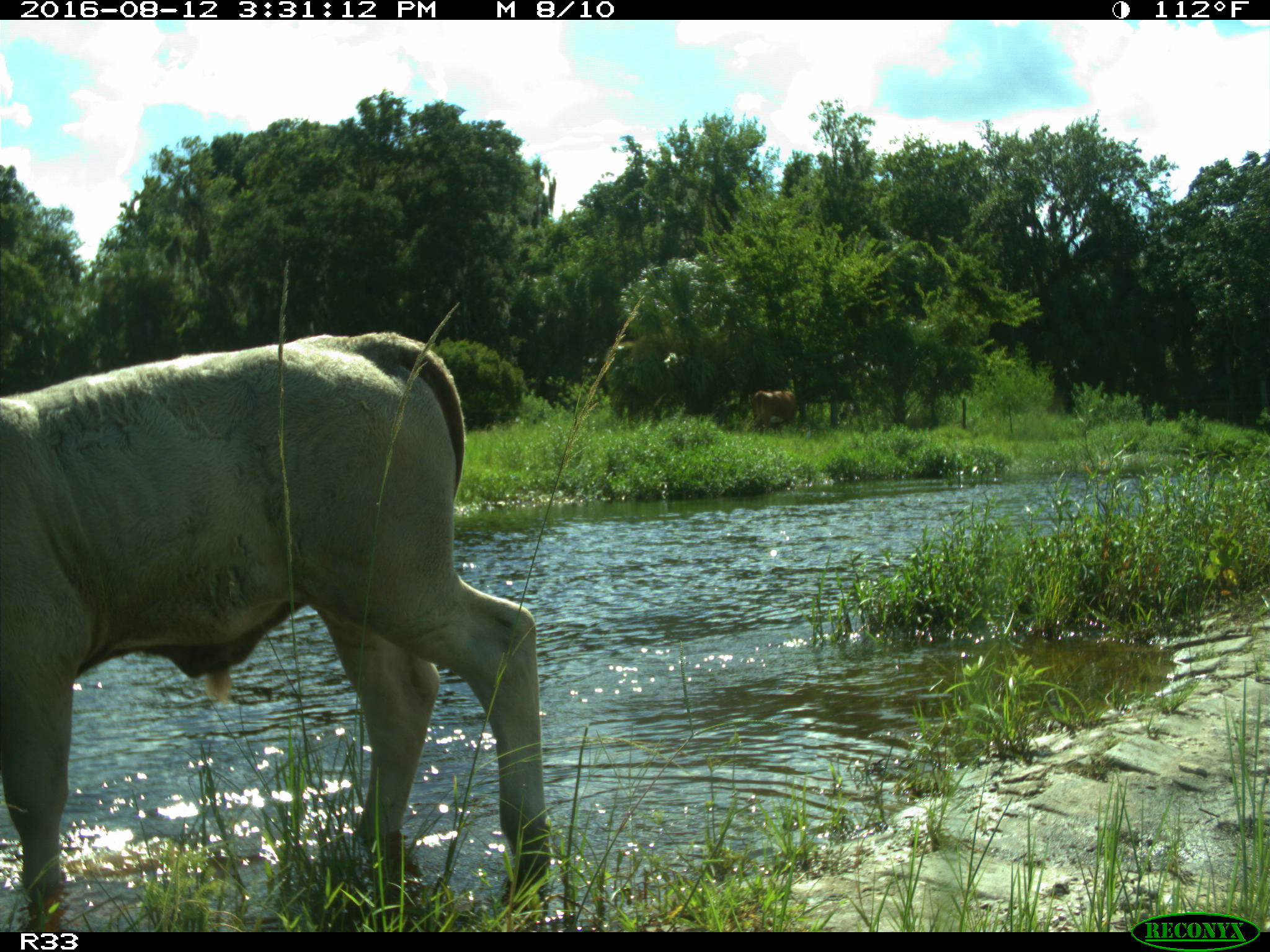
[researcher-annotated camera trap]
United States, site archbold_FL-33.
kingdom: Animalia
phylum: Chordata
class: Mammalia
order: Artiodactyla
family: Bovidae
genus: Bos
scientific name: Bos taurus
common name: domestic cow